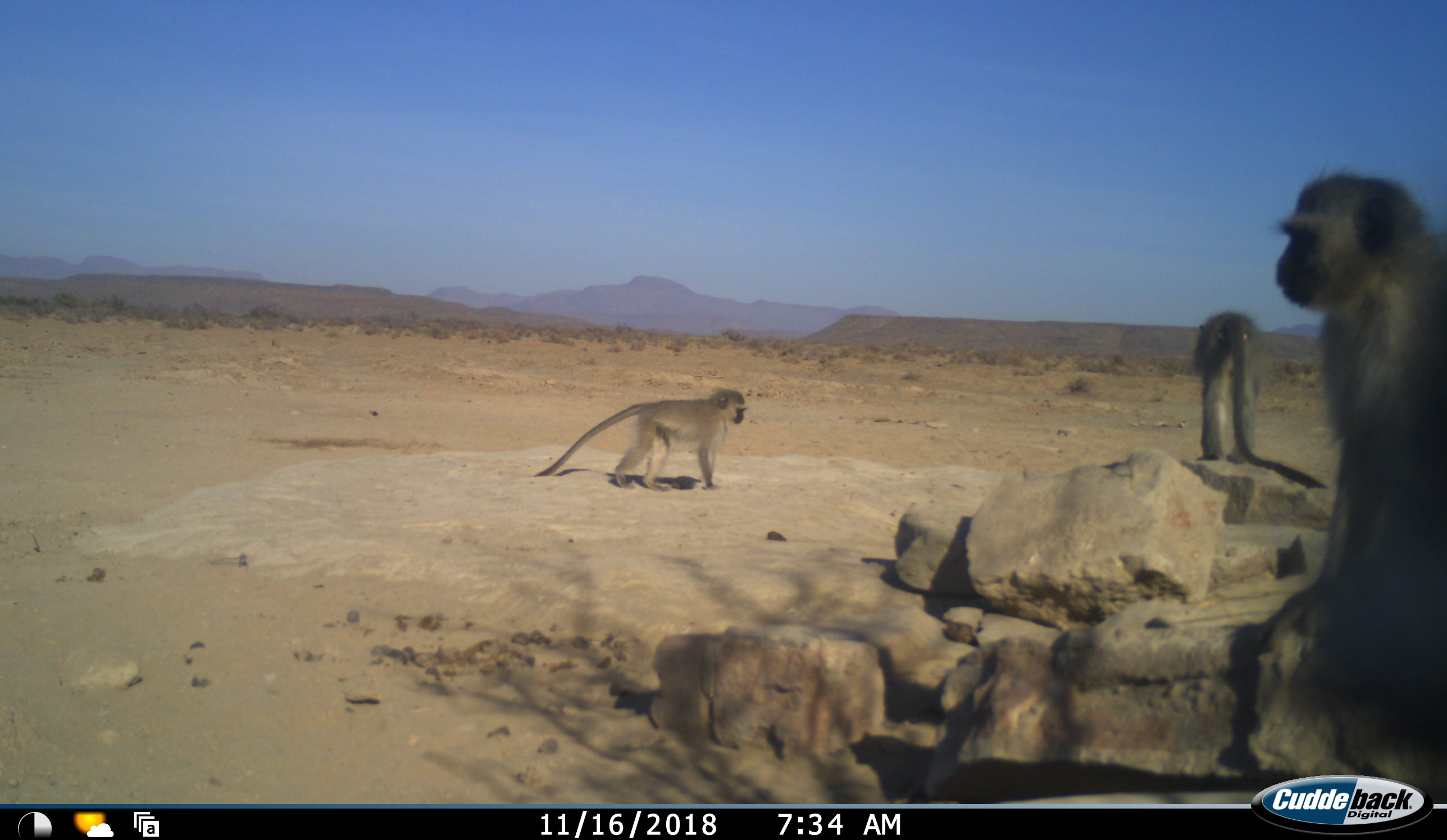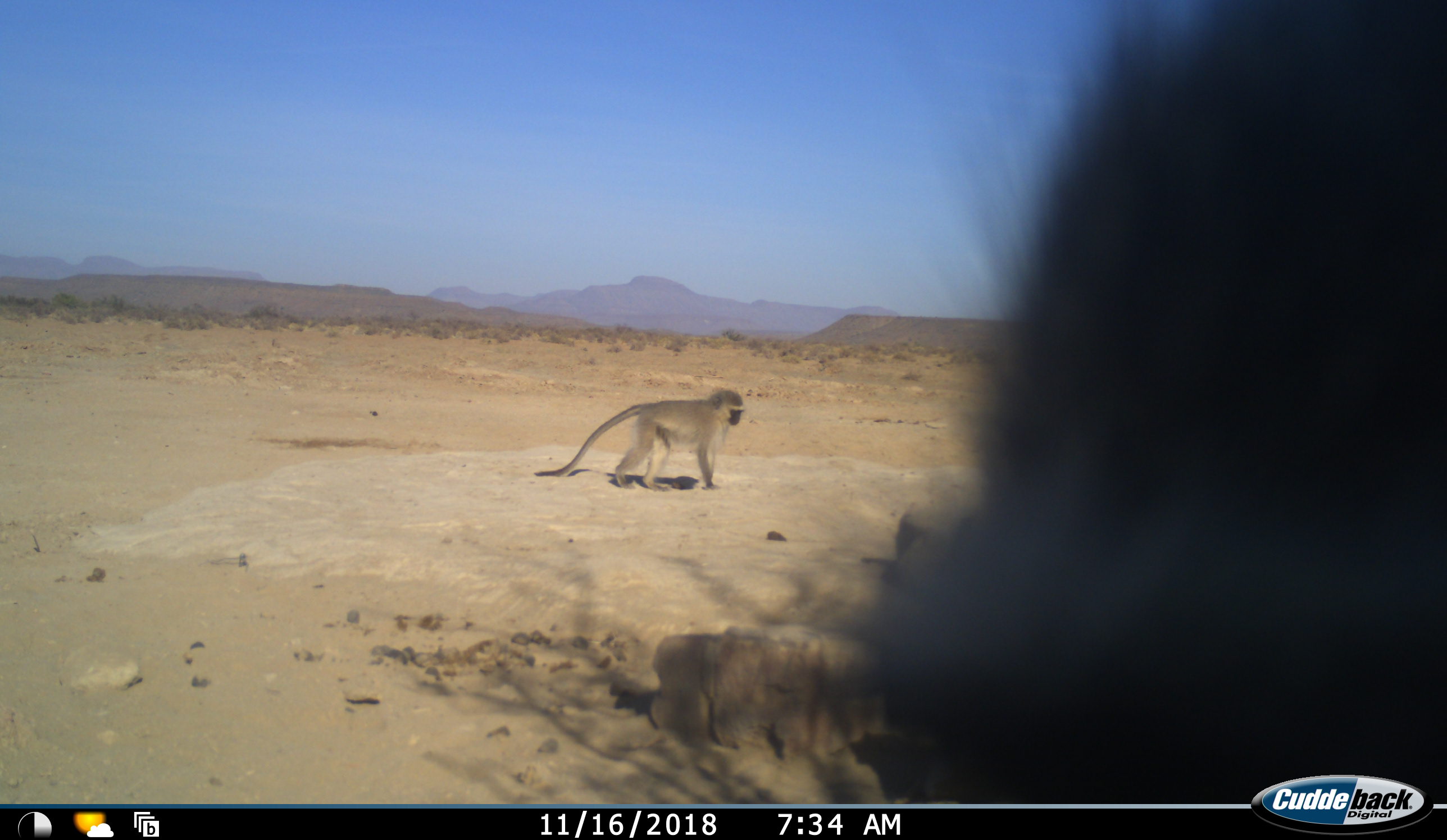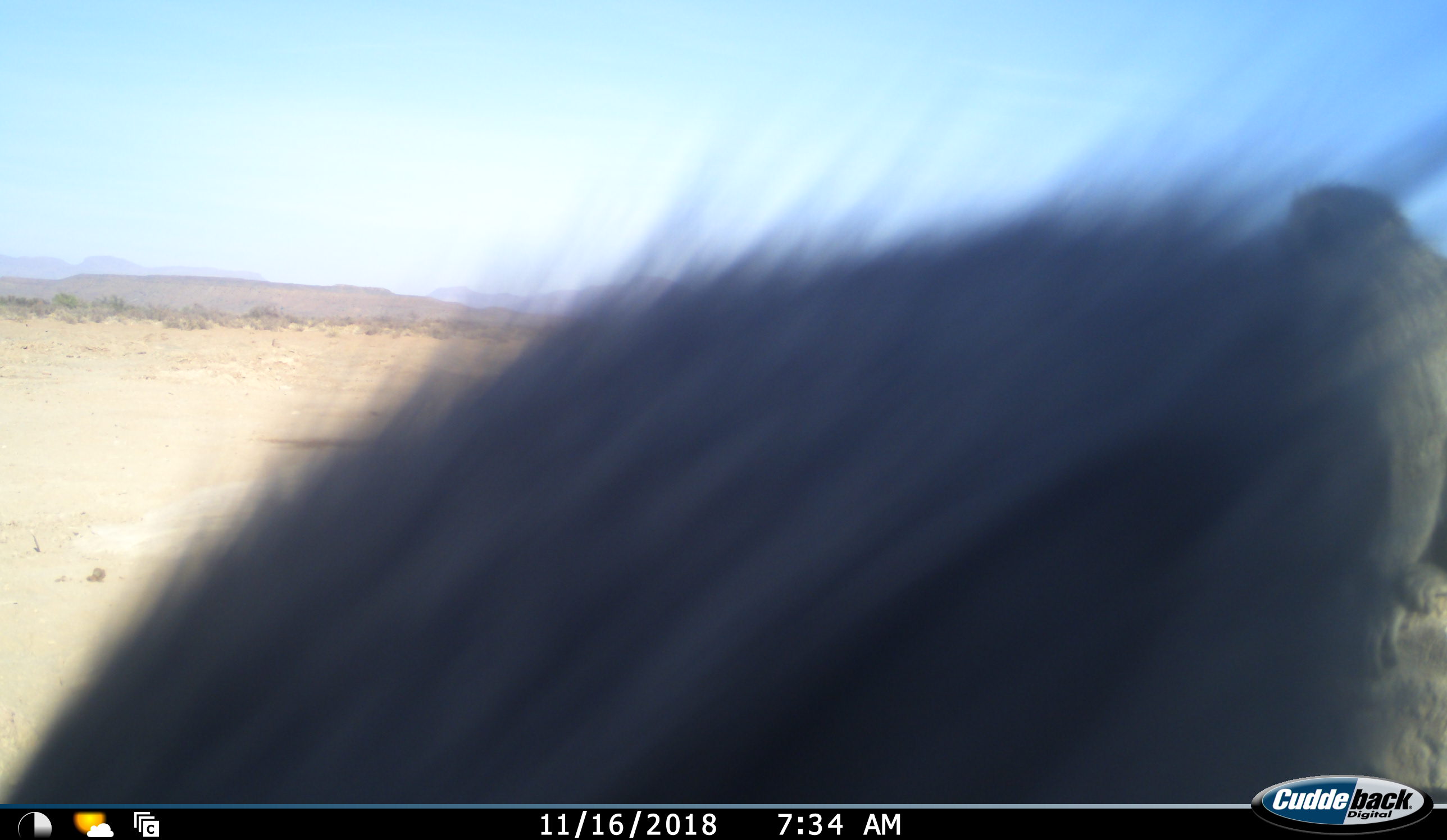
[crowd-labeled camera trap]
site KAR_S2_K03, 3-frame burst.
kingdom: Animalia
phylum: Chordata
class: Mammalia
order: Primates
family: Cercopithecidae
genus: Chlorocebus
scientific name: Chlorocebus pygerythrus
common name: vervet monkey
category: monkeyvervet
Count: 4.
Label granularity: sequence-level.